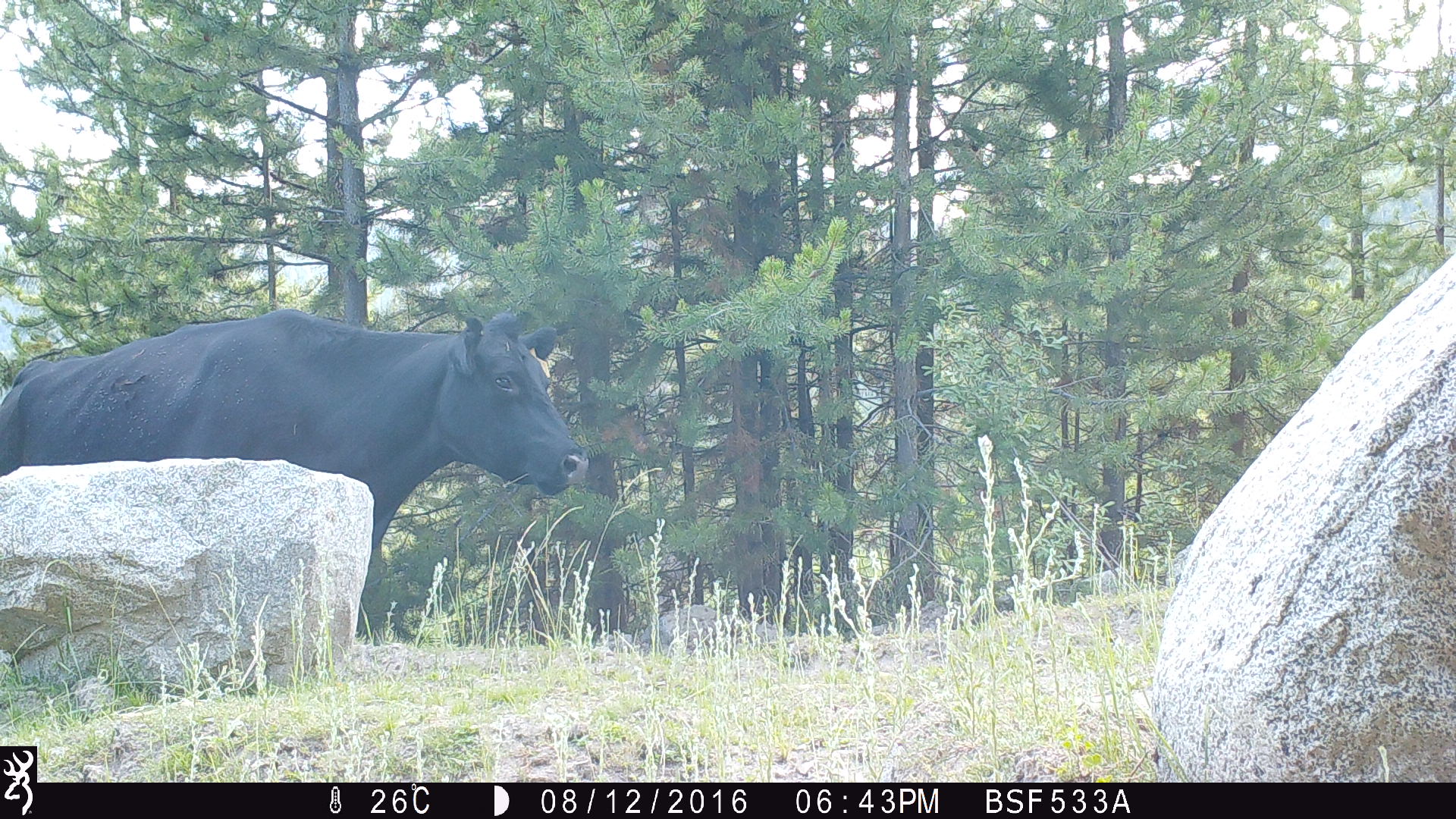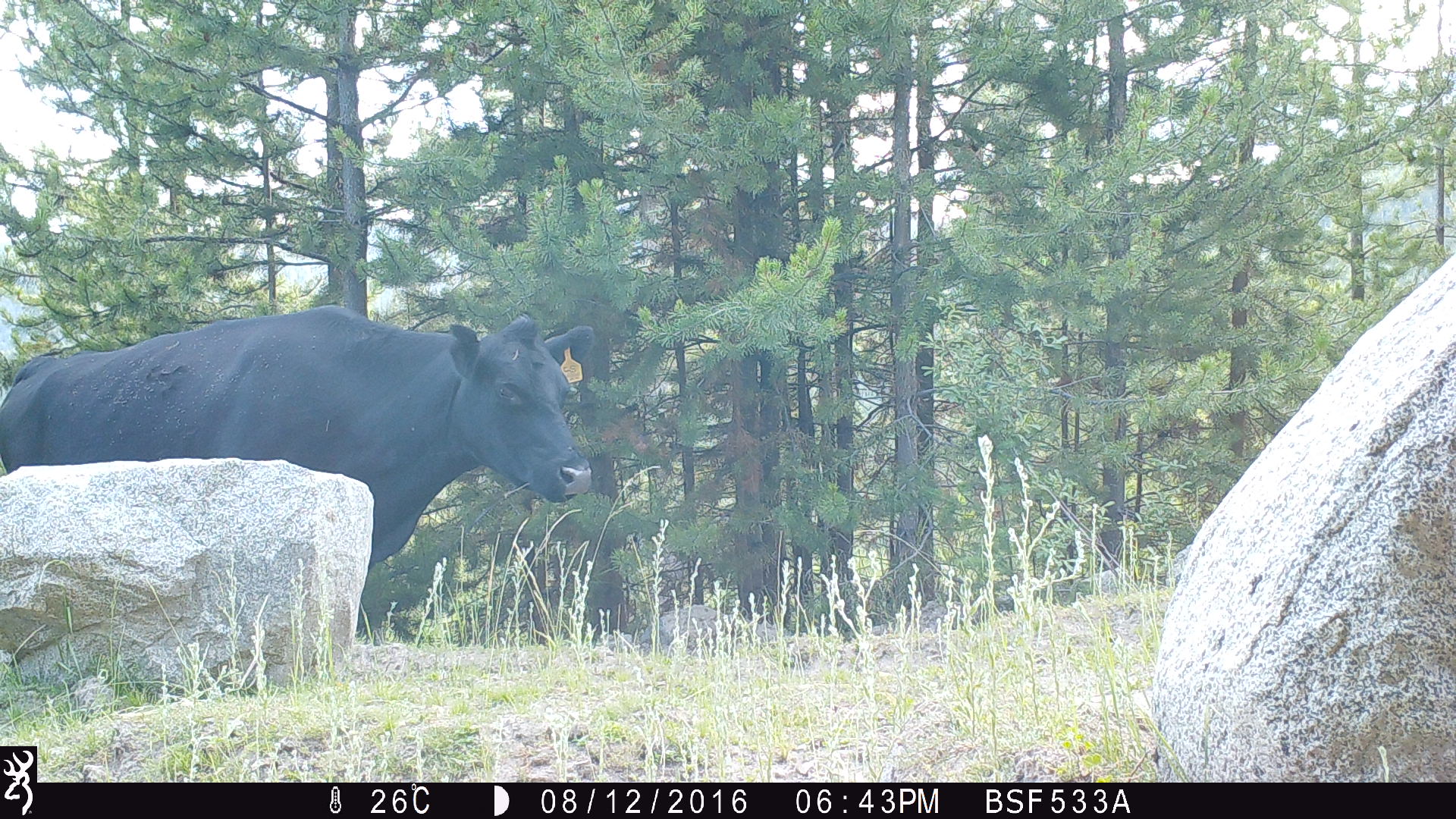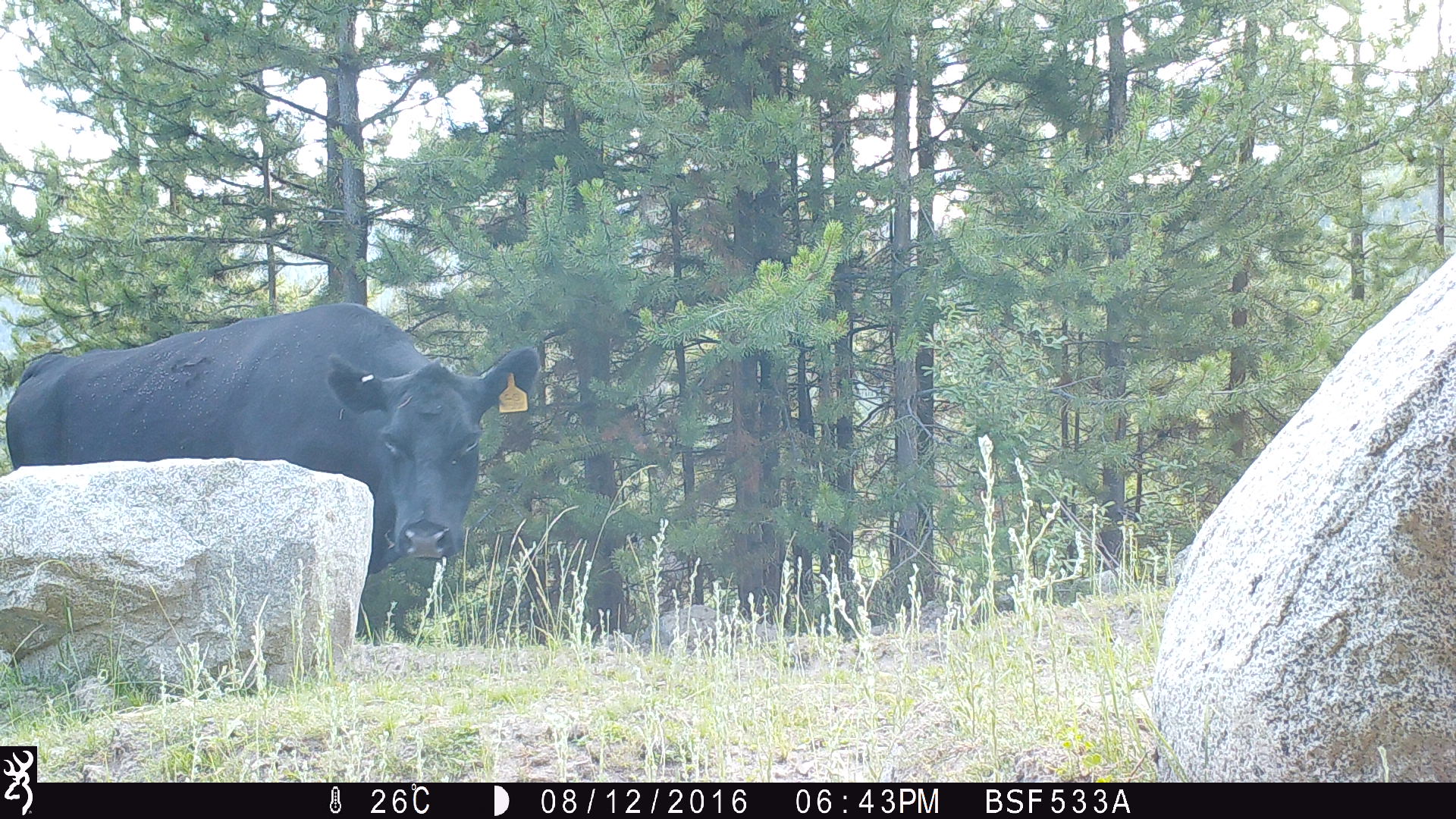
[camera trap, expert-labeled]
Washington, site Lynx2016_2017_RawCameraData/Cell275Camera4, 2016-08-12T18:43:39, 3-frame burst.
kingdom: Animalia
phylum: Chordata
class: Mammalia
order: Artiodactyla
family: Bovidae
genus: Bos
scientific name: Bos taurus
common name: domestic cattle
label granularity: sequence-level